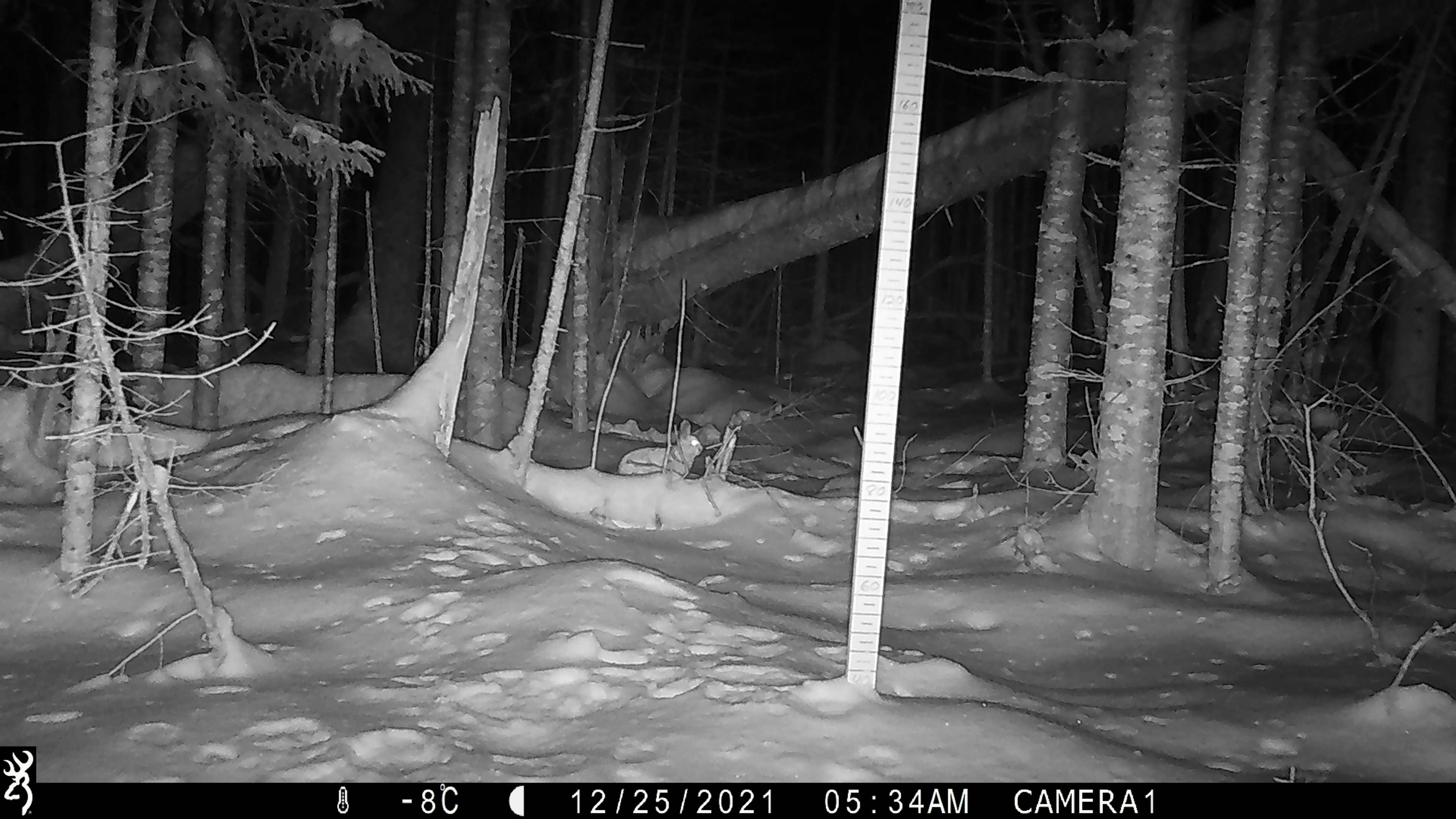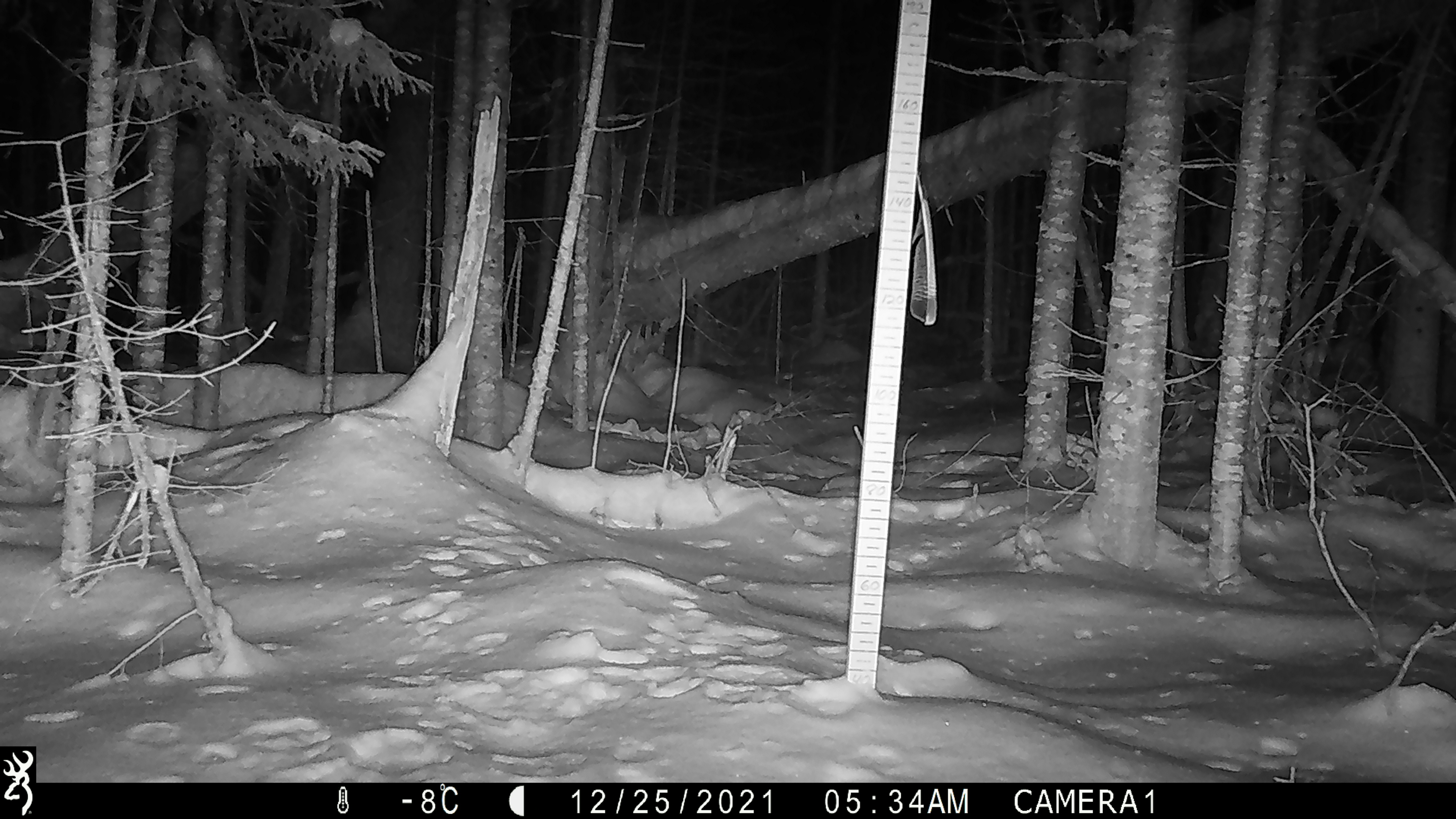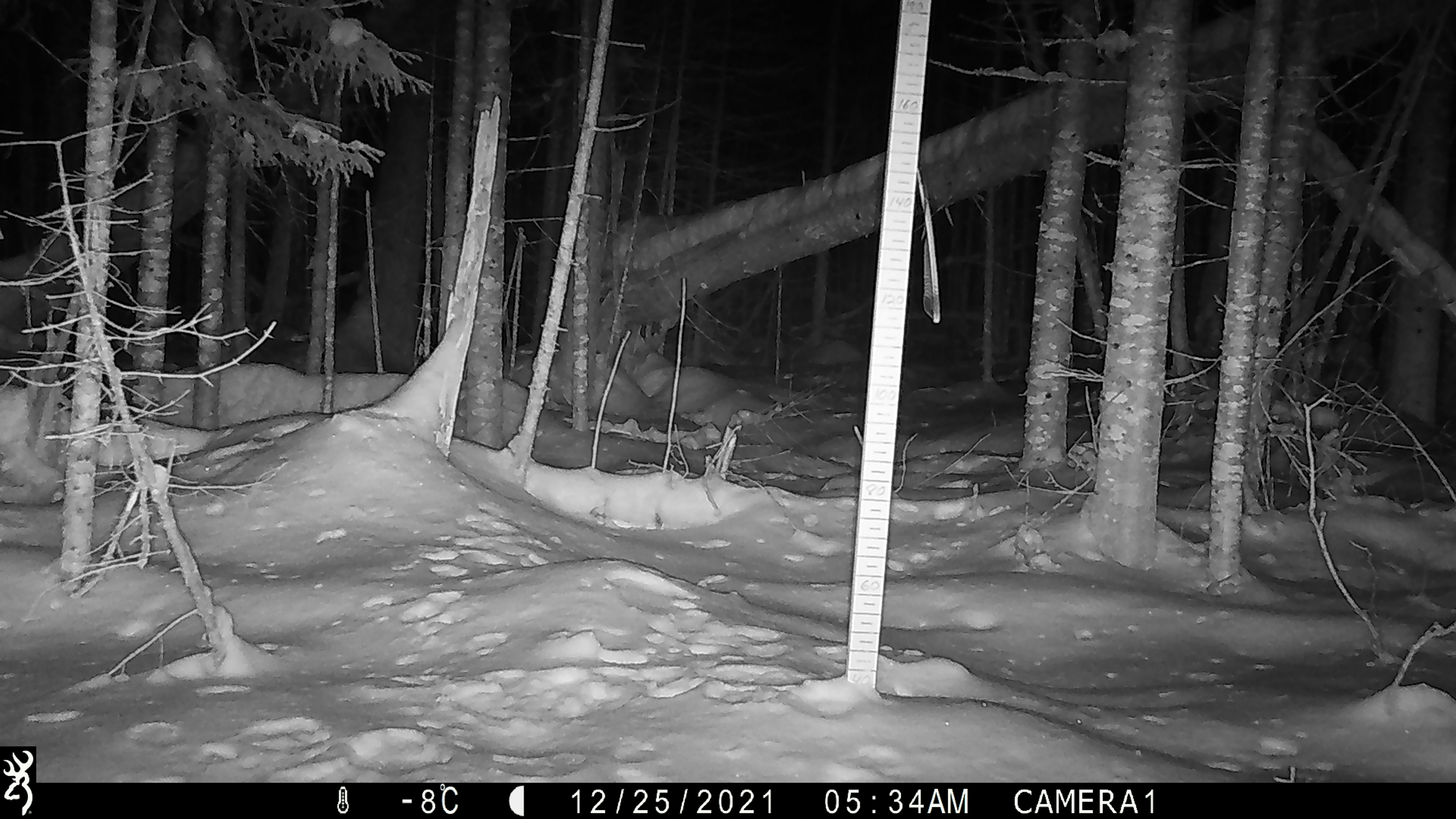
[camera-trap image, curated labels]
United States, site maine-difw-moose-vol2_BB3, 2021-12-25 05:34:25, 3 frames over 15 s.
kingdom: Animalia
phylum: Chordata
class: Mammalia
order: Lagomorpha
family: Leporidae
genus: Lepus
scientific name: Lepus americanus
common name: snowshoe hare